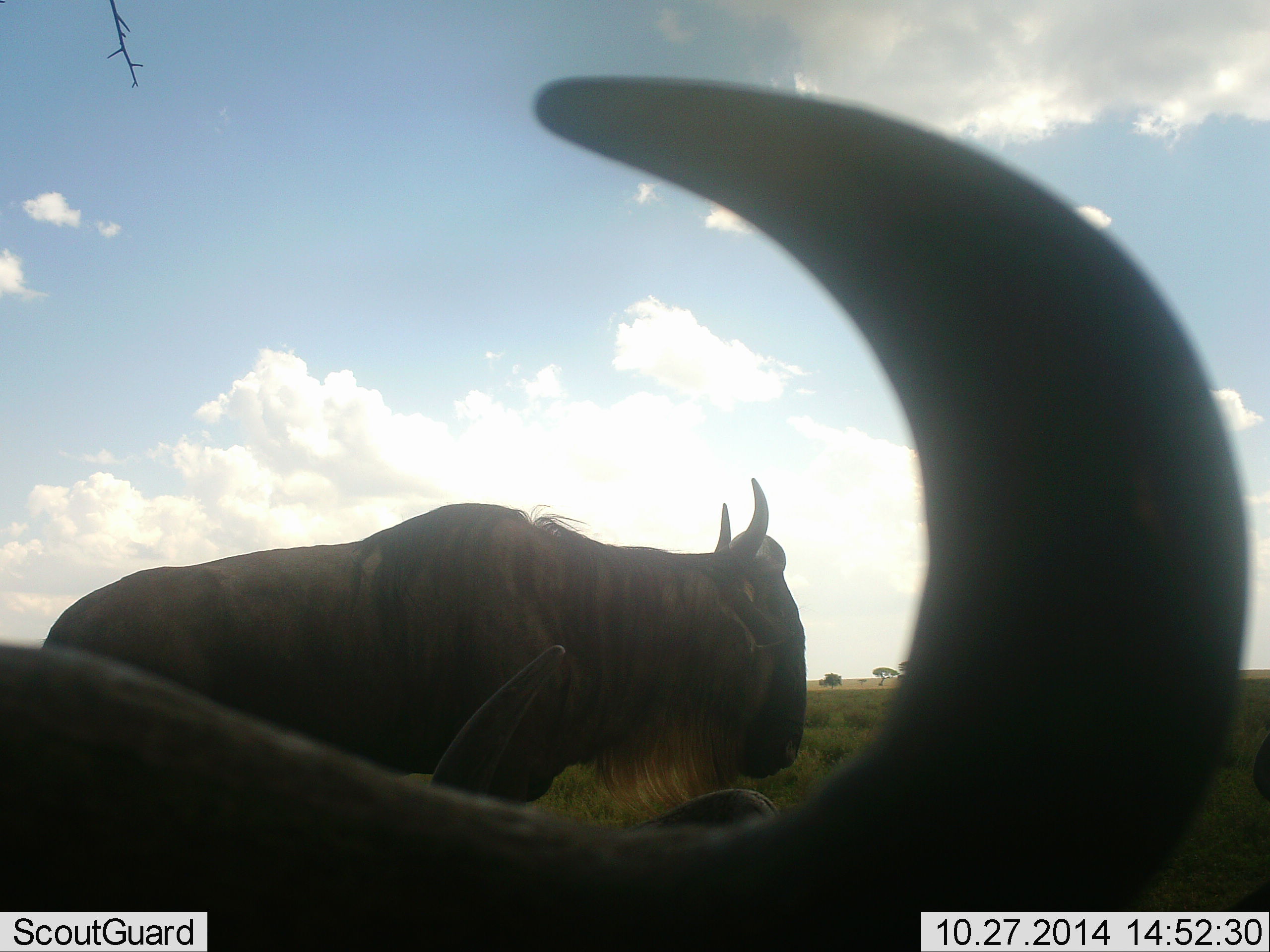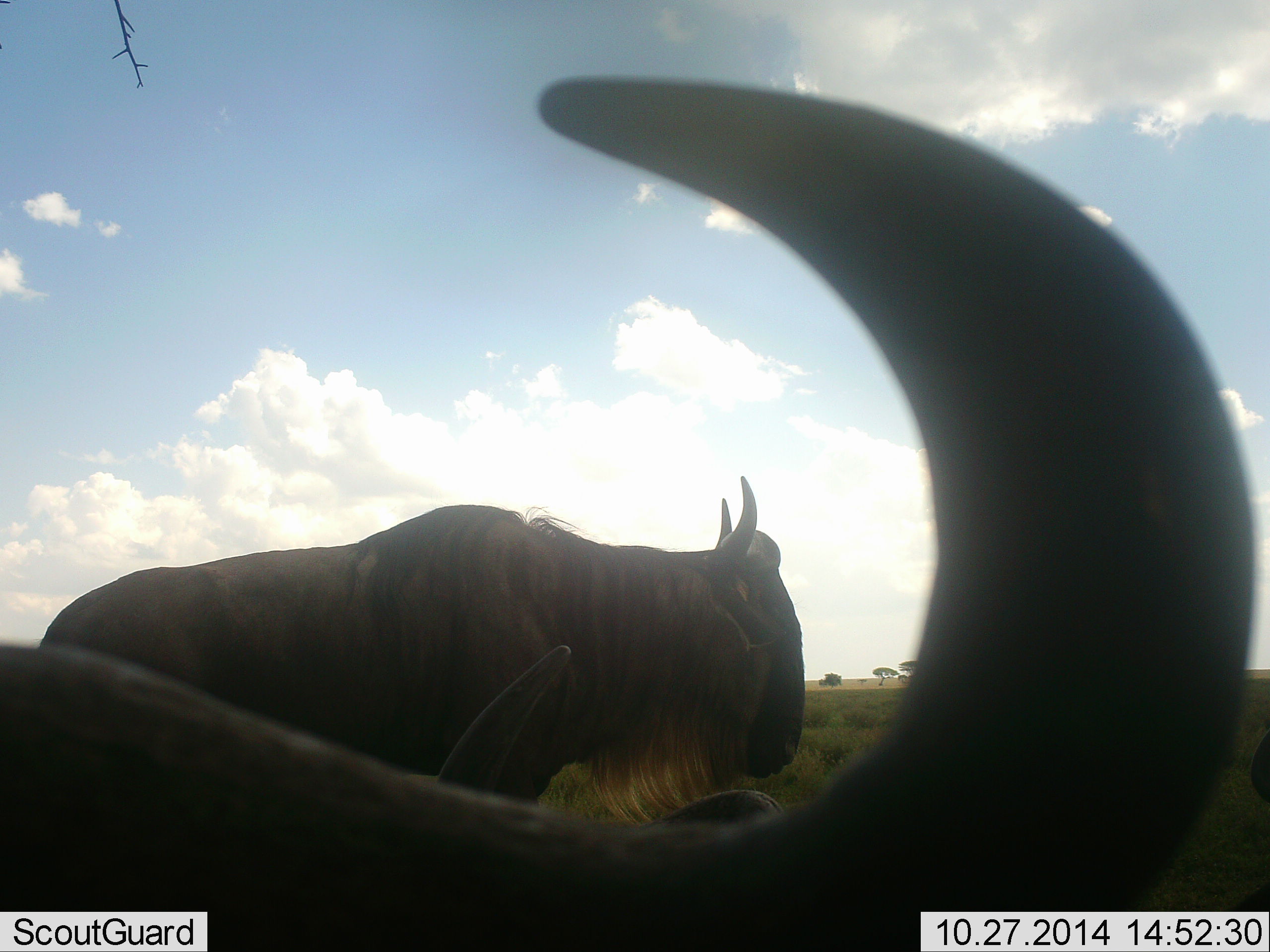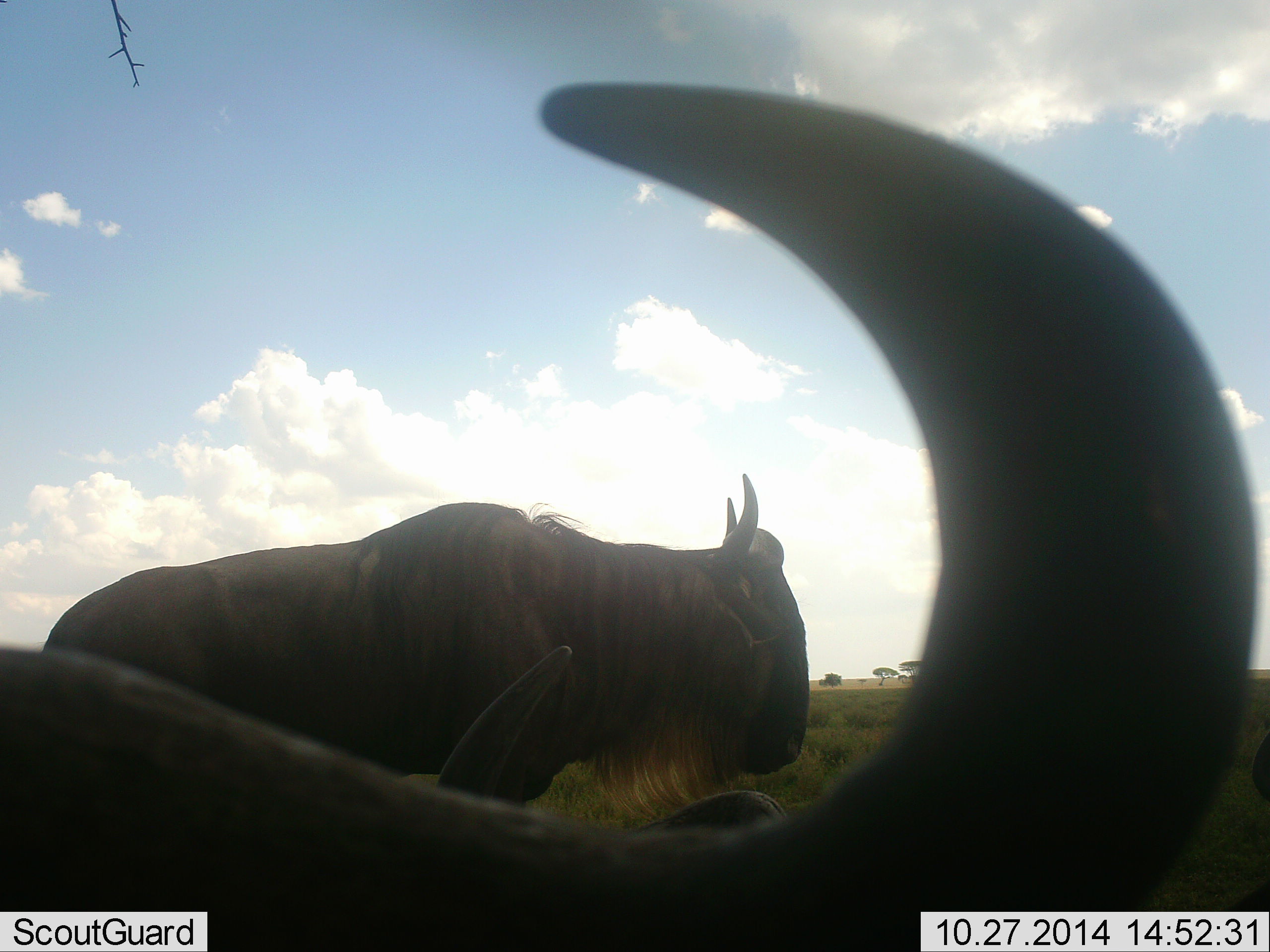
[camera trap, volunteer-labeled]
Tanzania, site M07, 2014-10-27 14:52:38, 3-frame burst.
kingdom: Animalia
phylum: Chordata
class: Mammalia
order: Artiodactyla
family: Bovidae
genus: Connochaetes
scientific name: Connochaetes taurinus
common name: blue wildebeest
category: wildebeest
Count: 3.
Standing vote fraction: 80%.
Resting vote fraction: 60%.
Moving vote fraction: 0%.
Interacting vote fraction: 0%.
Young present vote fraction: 0%.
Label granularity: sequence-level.